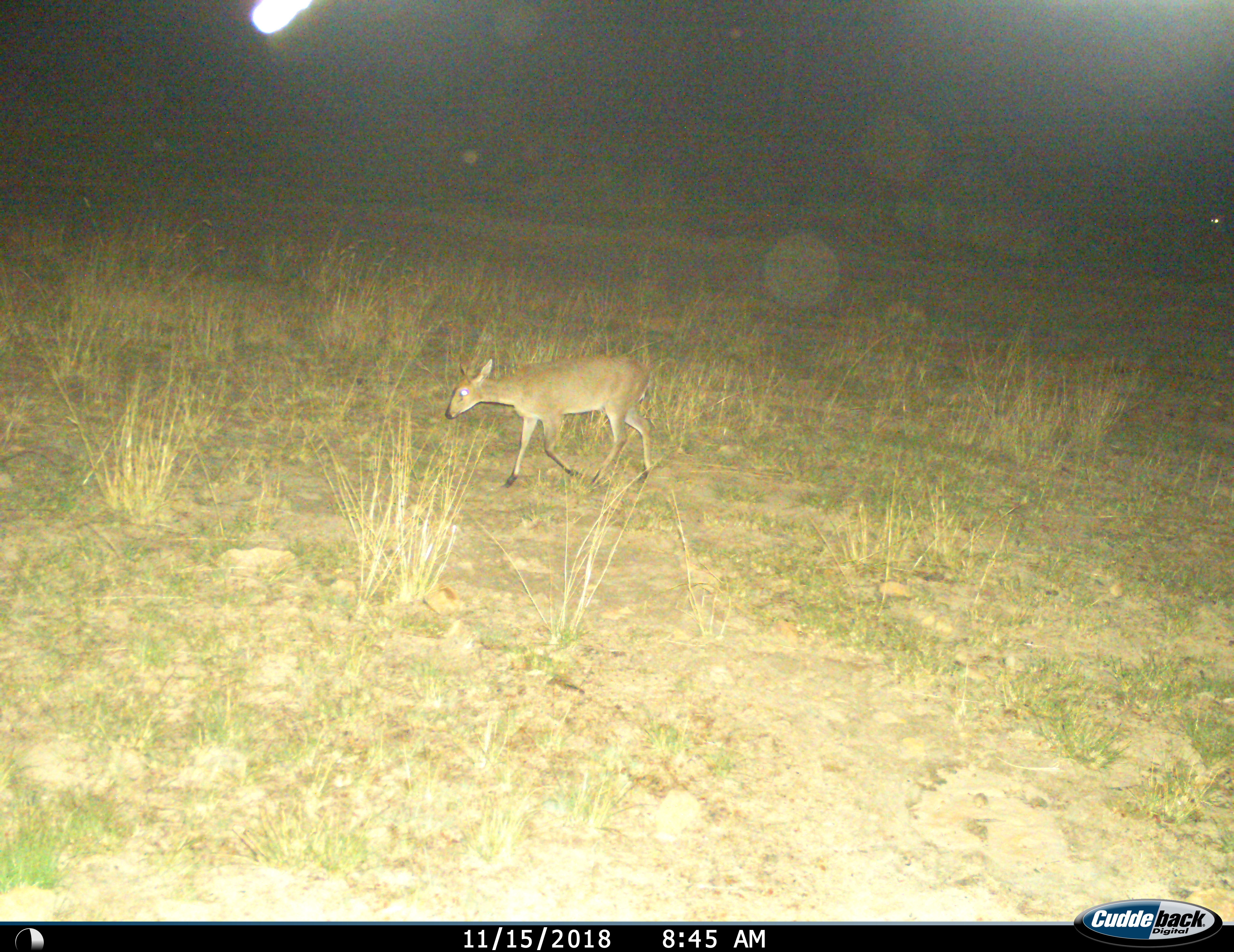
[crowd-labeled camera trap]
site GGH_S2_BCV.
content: unidentified animal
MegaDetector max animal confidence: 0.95